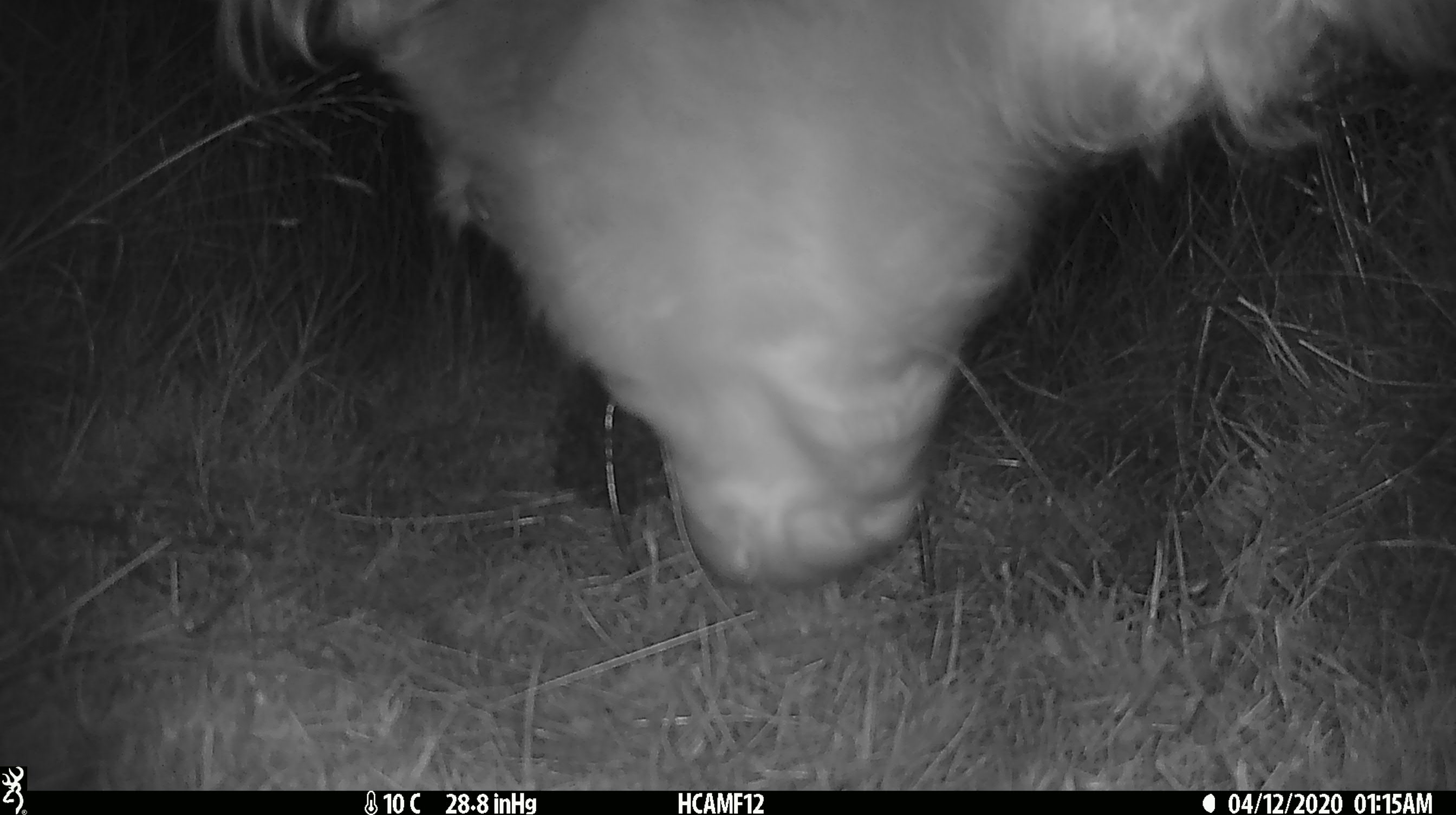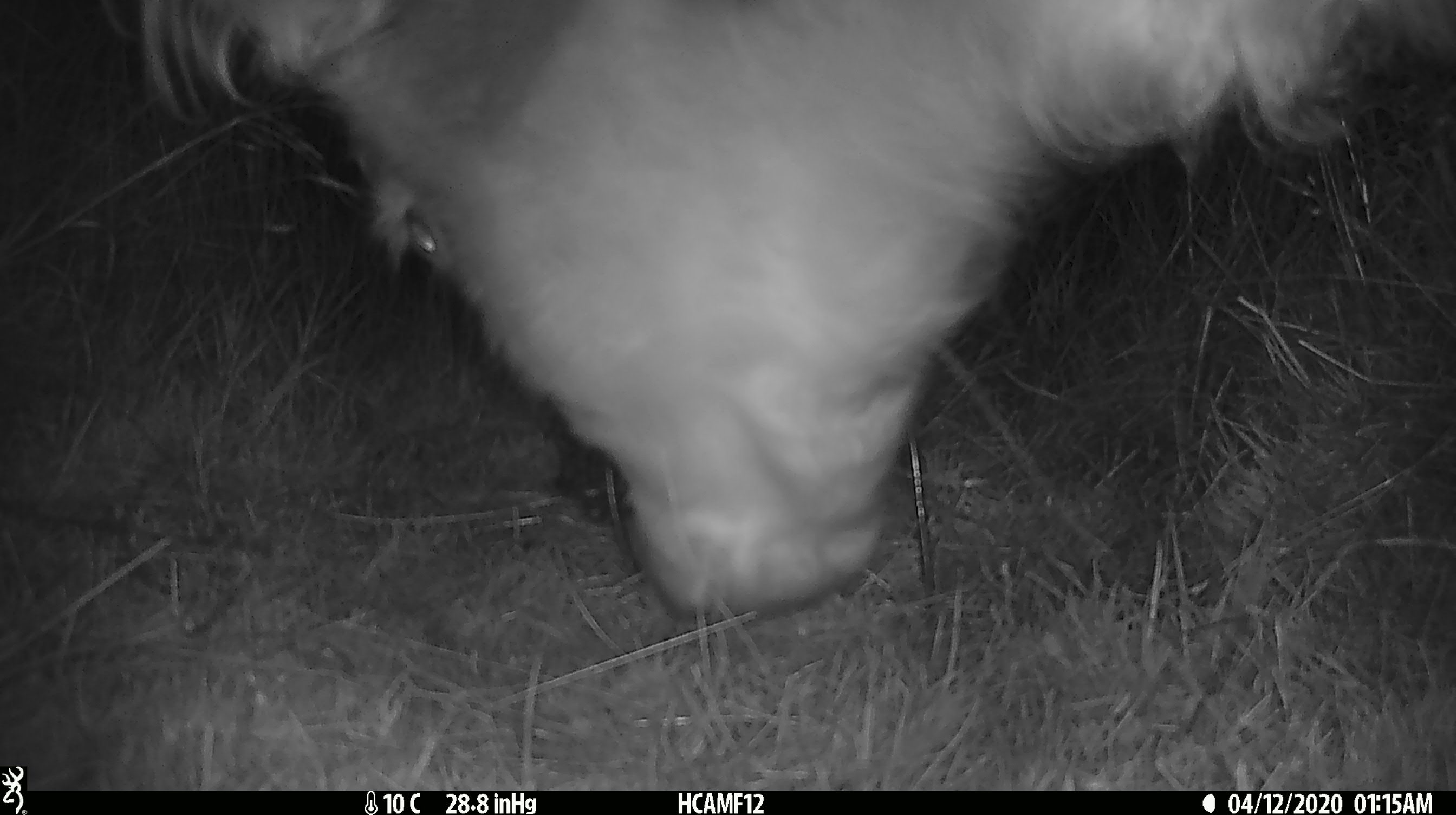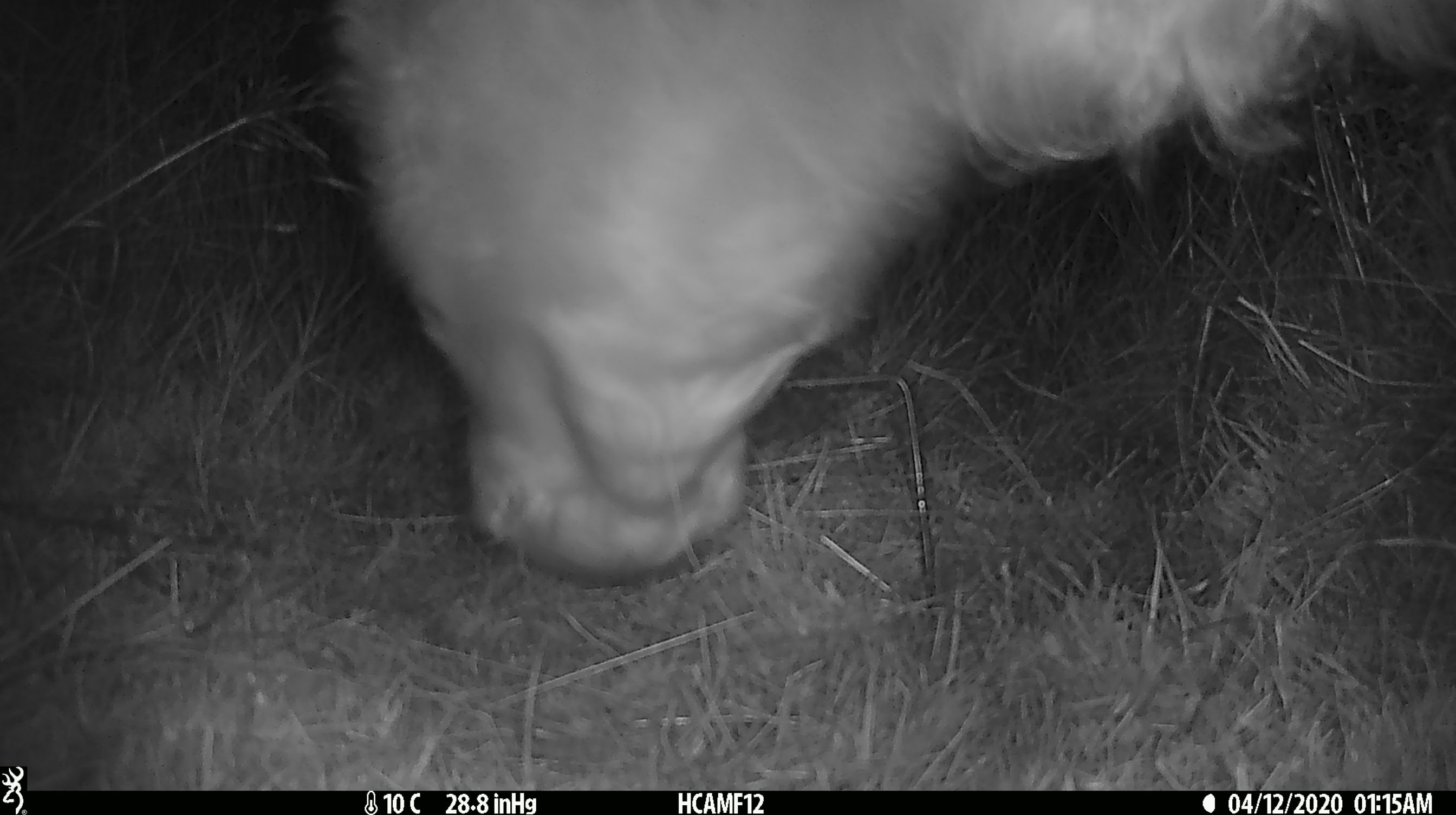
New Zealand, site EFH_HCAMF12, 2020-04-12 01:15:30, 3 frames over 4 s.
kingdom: Animalia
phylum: Chordata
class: Mammalia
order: Artiodactyla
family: Bovidae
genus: Bos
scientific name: Bos taurus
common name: domestic cow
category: cow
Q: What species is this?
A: Cow (domestic cow) (Bos taurus).